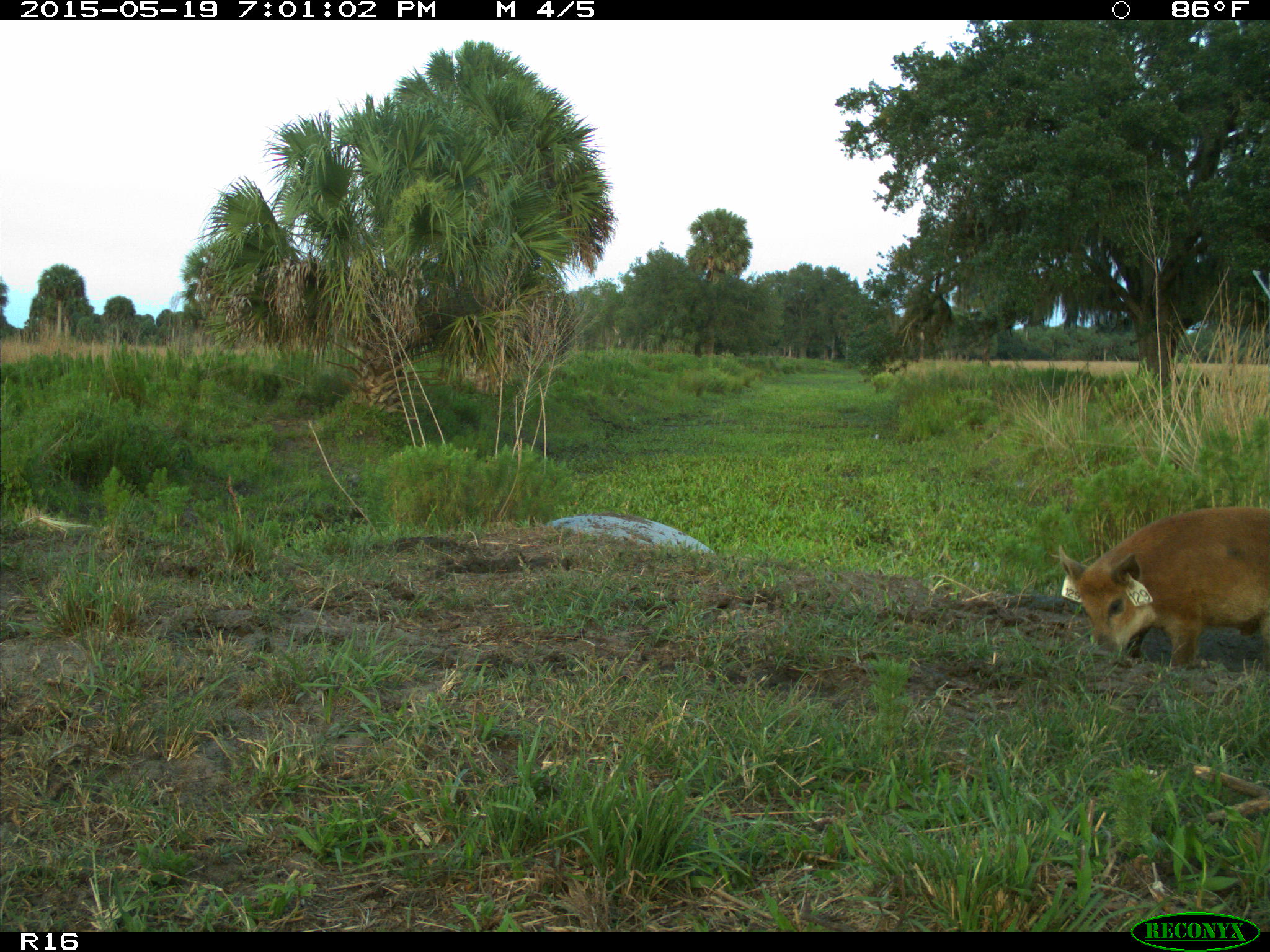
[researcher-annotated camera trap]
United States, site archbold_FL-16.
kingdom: Animalia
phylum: Chordata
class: Mammalia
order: Artiodactyla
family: Suidae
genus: Sus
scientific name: Sus scrofa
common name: wild boar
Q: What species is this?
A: Sus scrofa (wild boar).